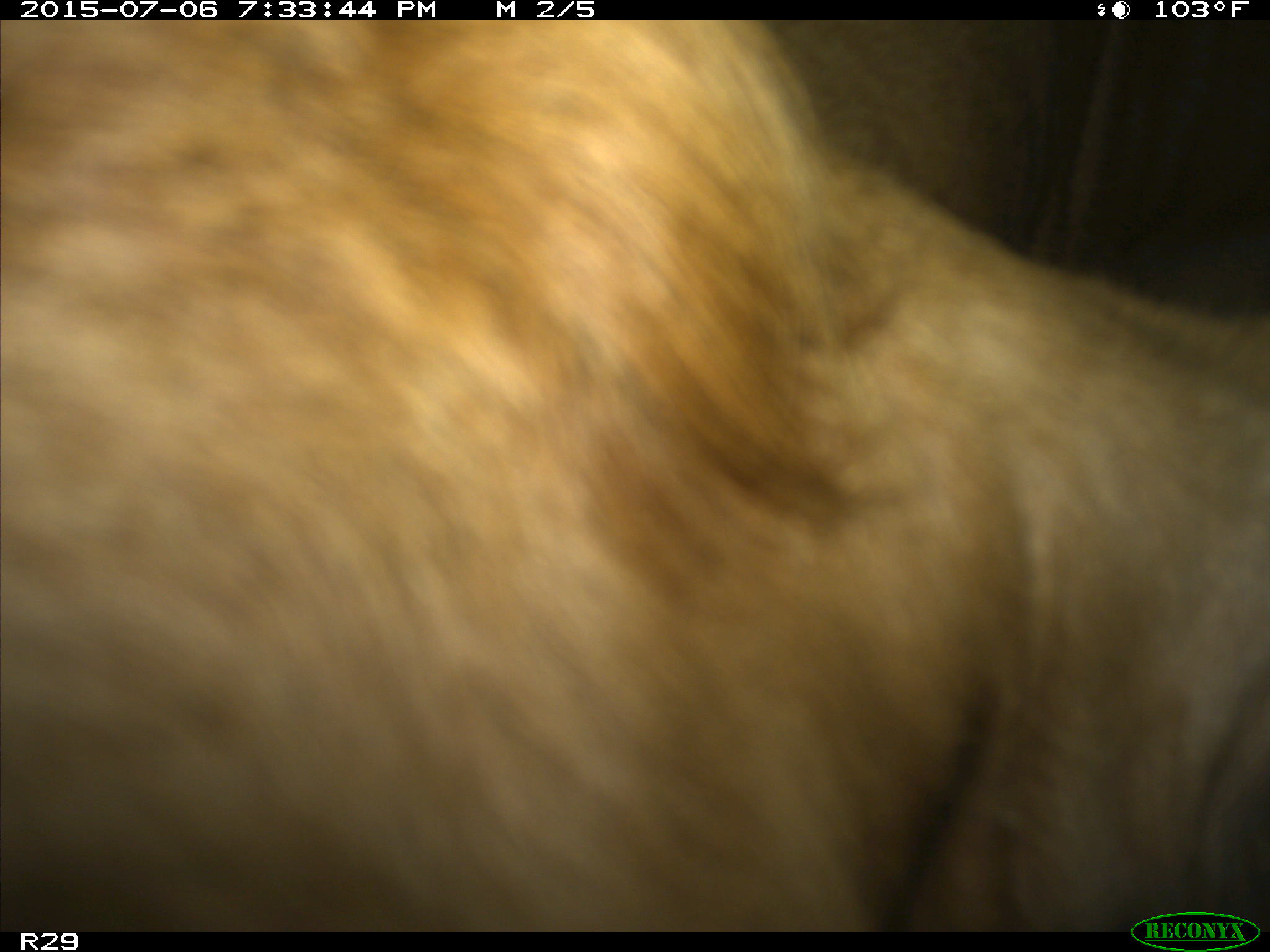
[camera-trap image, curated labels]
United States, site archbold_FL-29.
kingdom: Animalia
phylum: Chordata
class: Mammalia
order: Artiodactyla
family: Bovidae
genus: Bos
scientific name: Bos taurus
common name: domestic cow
Bos taurus (domestic cow).